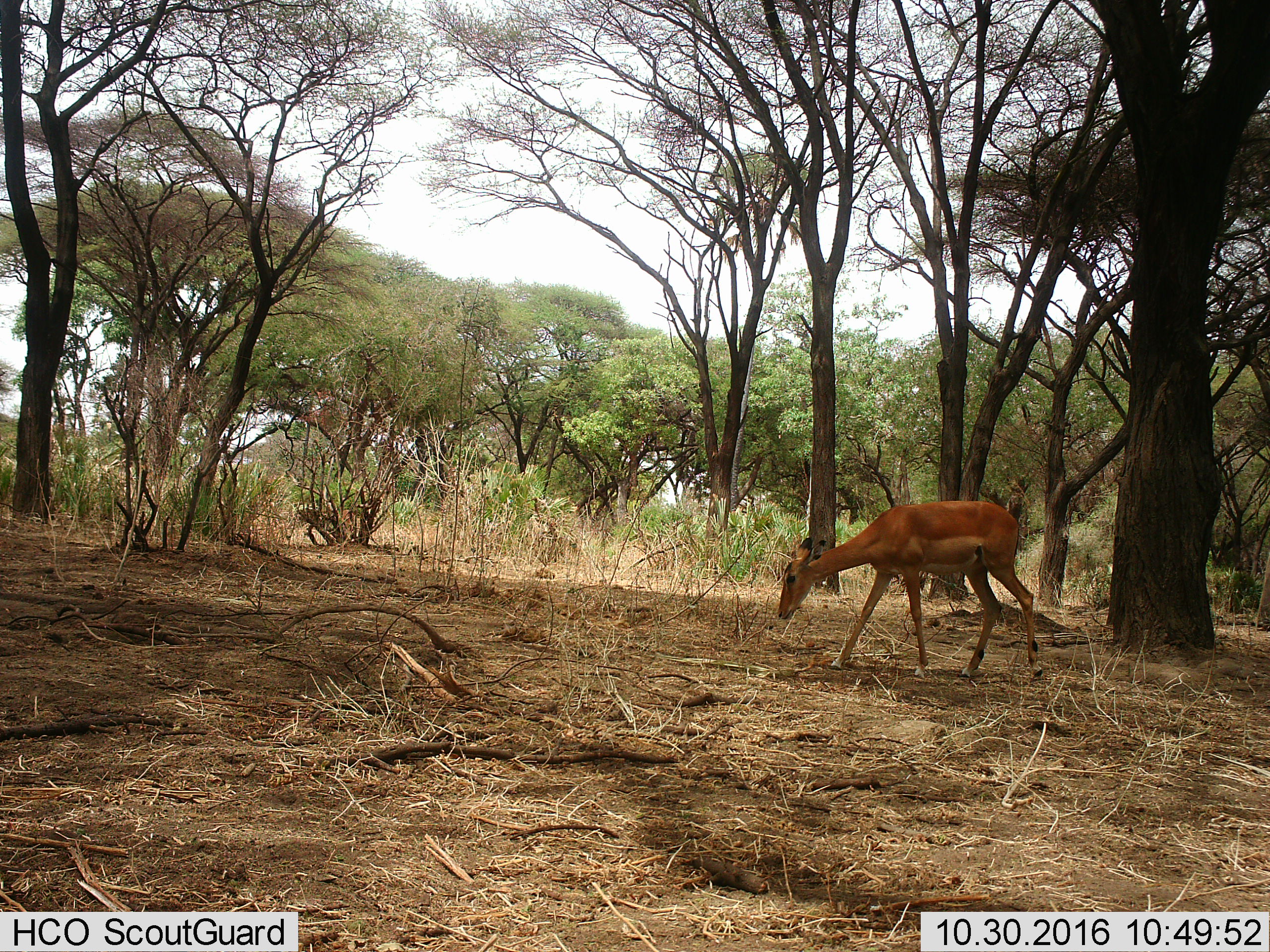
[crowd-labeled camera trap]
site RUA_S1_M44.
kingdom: Animalia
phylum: Chordata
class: Mammalia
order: Artiodactyla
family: Bovidae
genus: Aepyceros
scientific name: Aepyceros melampus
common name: impala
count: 1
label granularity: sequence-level